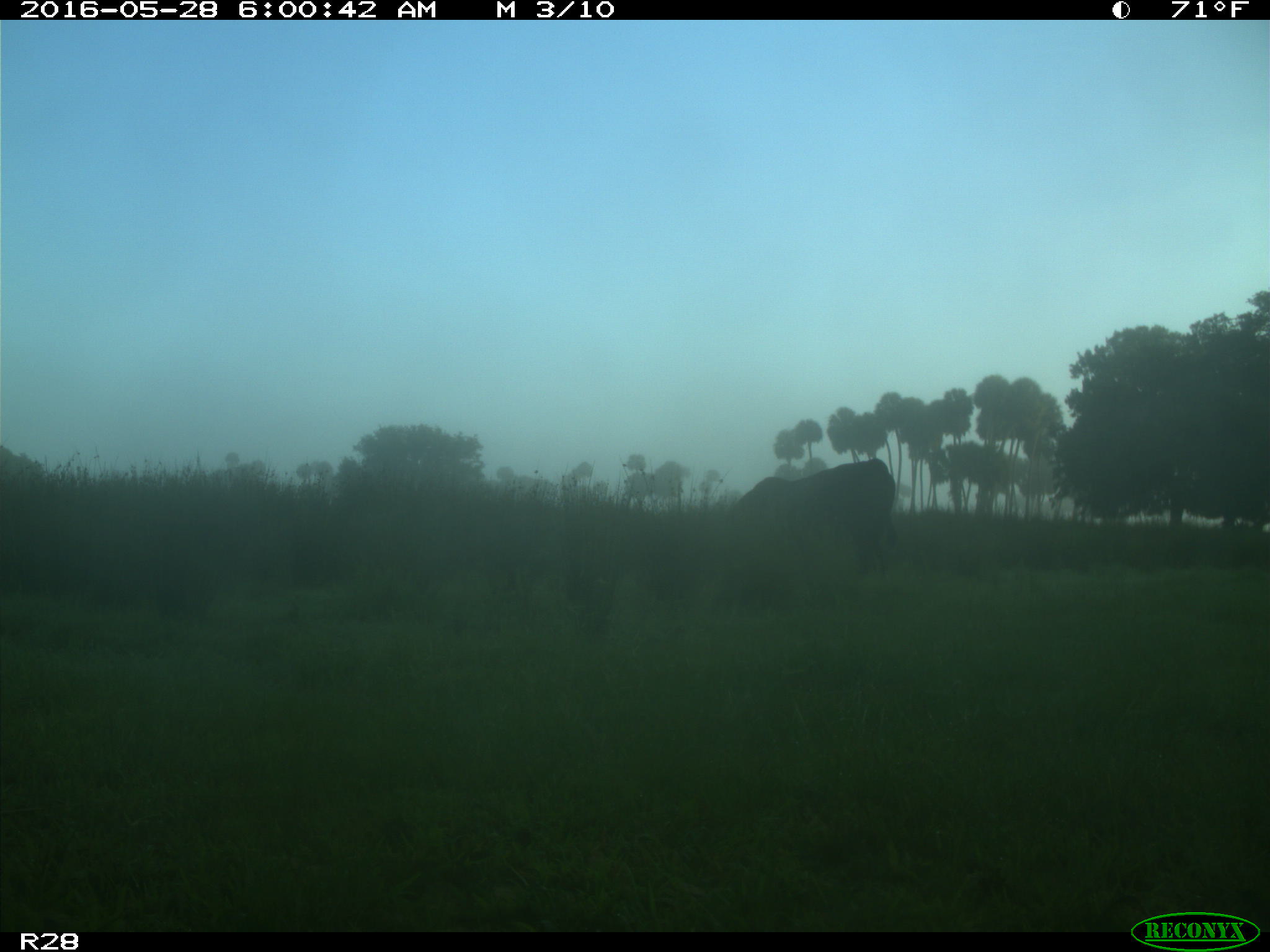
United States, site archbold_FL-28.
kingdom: Animalia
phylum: Chordata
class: Mammalia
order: Artiodactyla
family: Bovidae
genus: Bos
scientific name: Bos taurus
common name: domestic cow